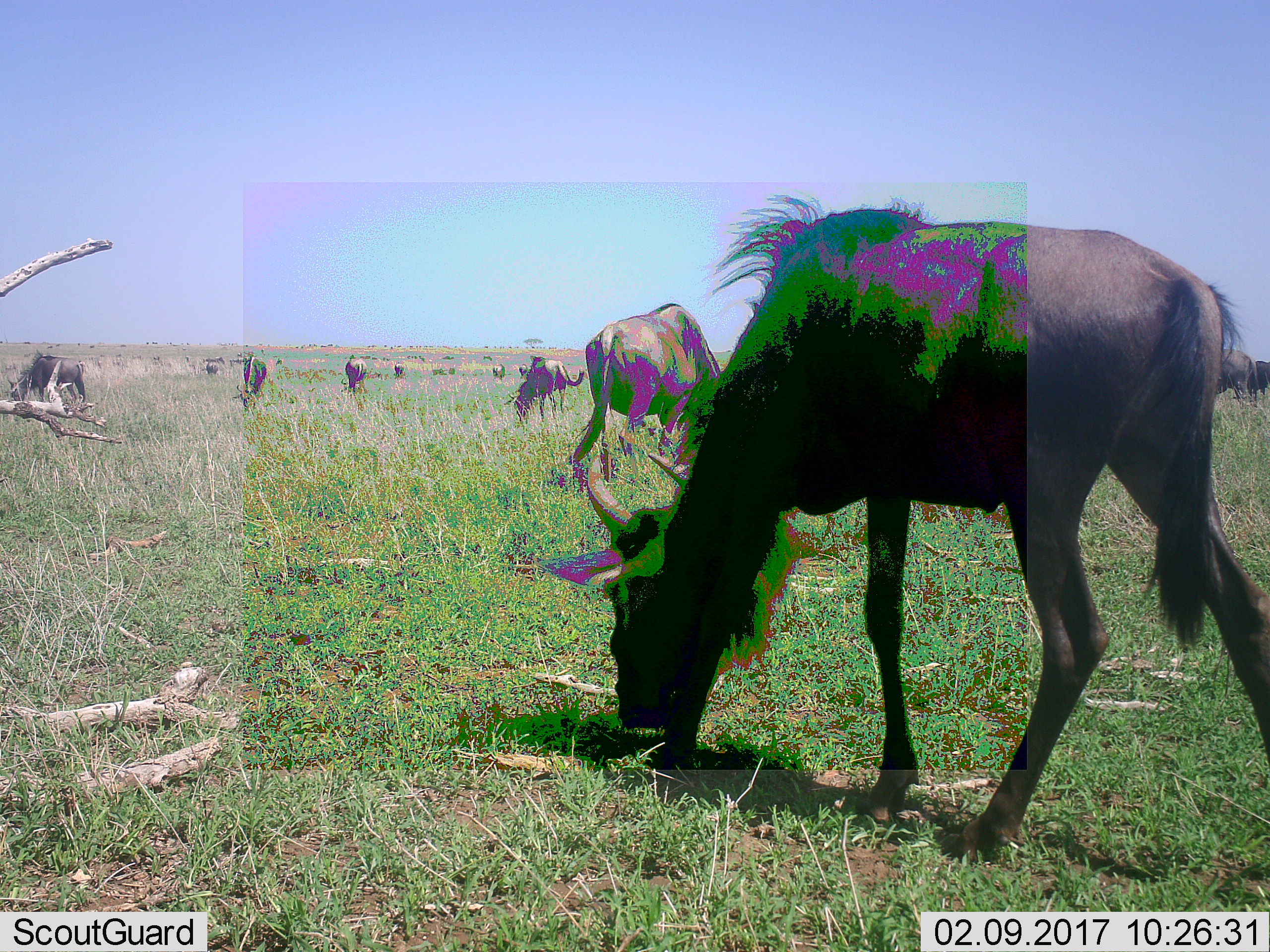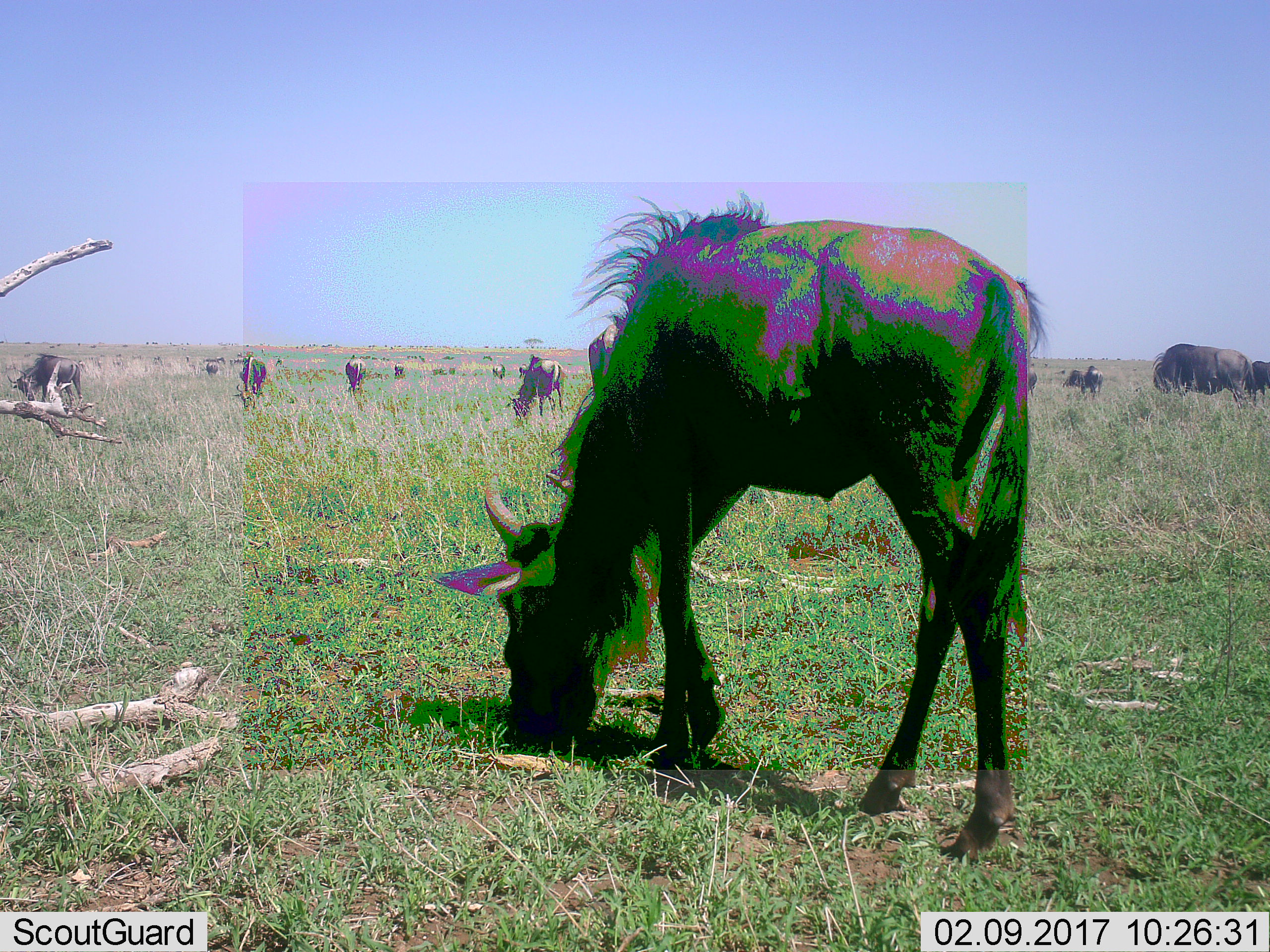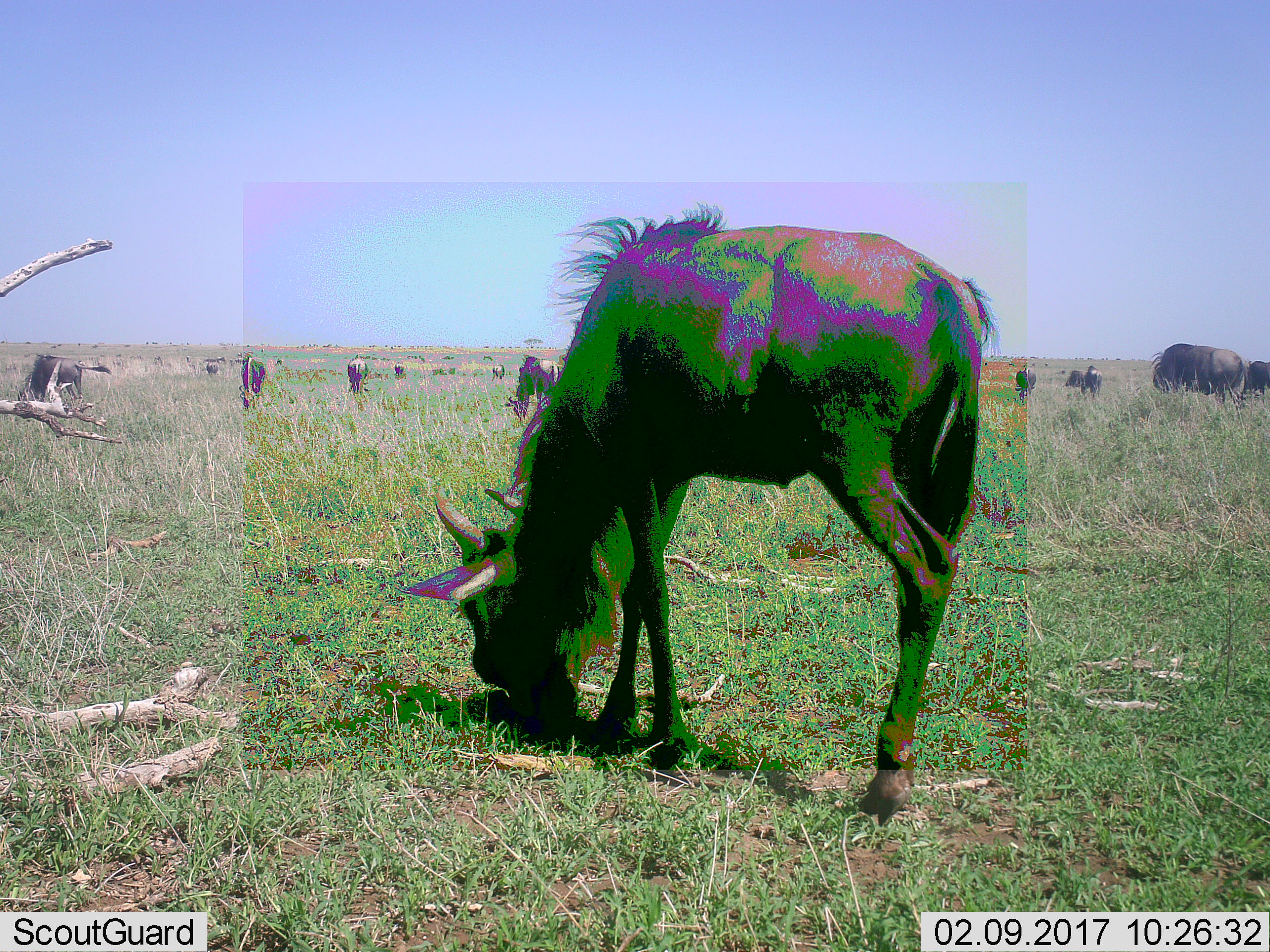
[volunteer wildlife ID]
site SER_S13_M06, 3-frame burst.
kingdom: Animalia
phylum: Chordata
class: Mammalia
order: Artiodactyla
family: Bovidae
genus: Connochaetes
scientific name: Connochaetes taurinus taurinus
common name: blue wildebeest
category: wildebeestblue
Wildebeestblue (blue wildebeest) (Connochaetes taurinus taurinus), count 11-50. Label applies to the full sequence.